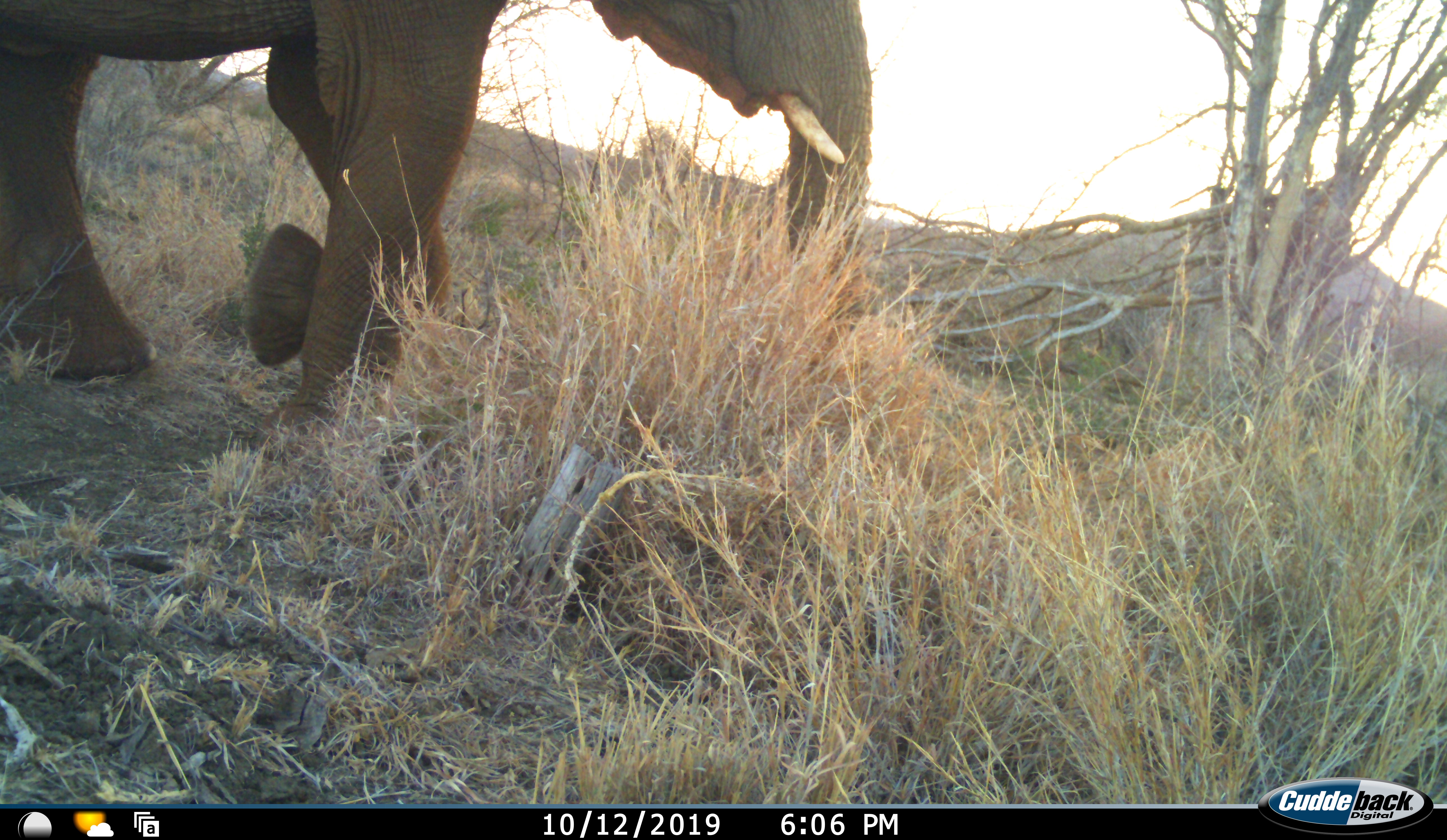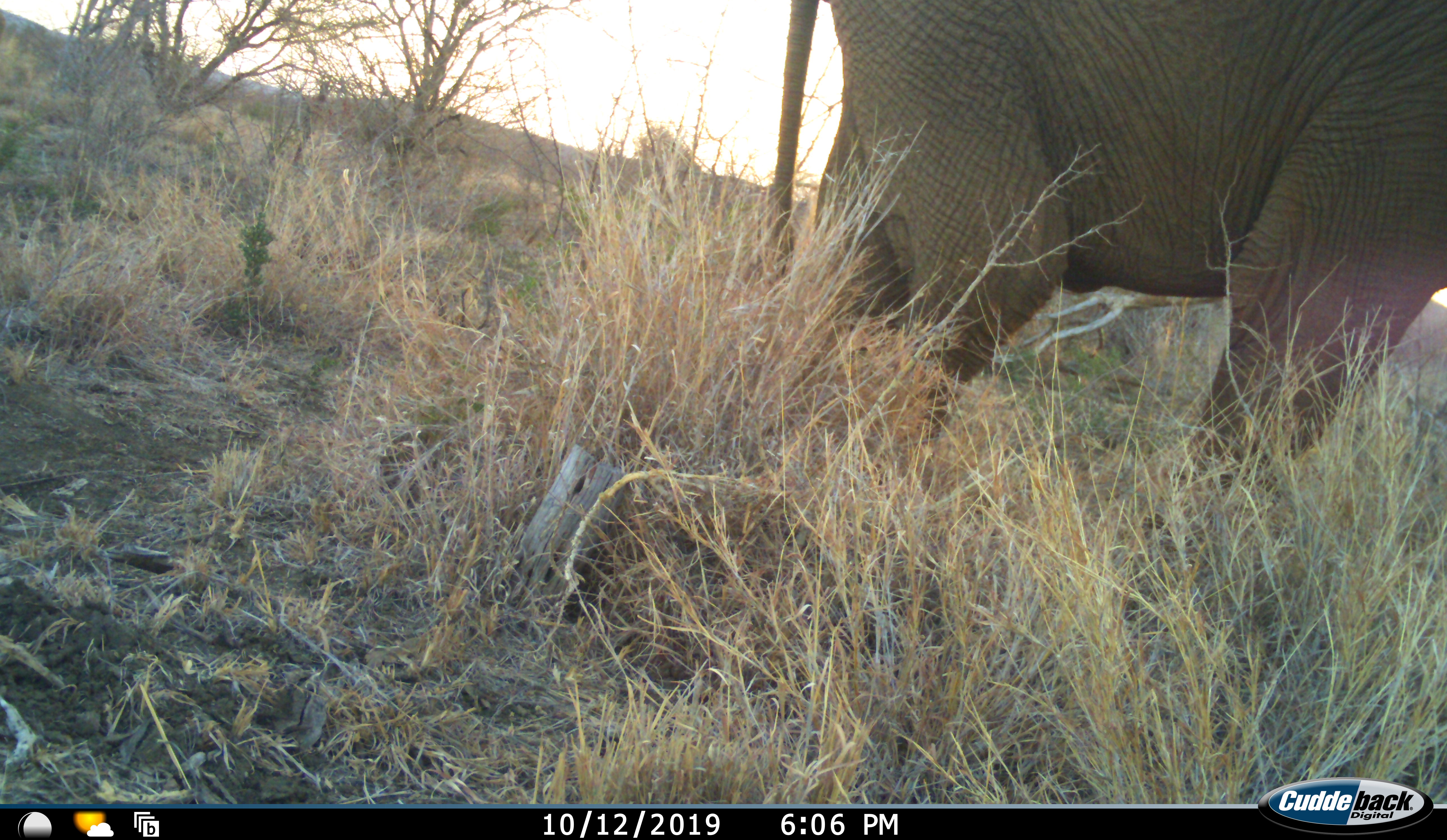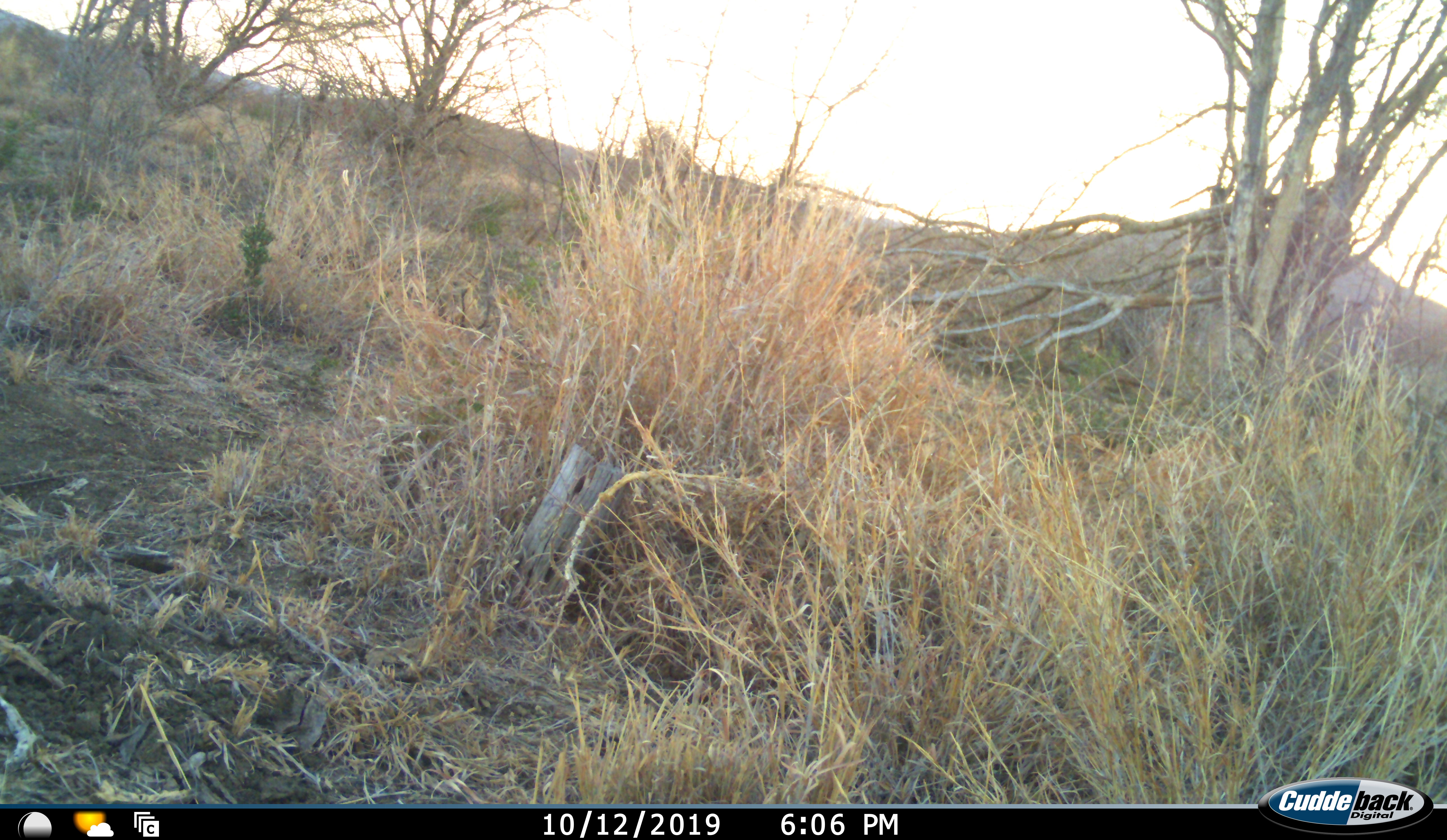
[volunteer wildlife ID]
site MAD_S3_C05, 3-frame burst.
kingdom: Animalia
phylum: Chordata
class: Mammalia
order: Proboscidea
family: Elephantidae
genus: Loxodonta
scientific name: Loxodonta africana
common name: african bush elephant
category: elephant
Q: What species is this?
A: Elephant (african bush elephant) (Loxodonta africana).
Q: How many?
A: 1.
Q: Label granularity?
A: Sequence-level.